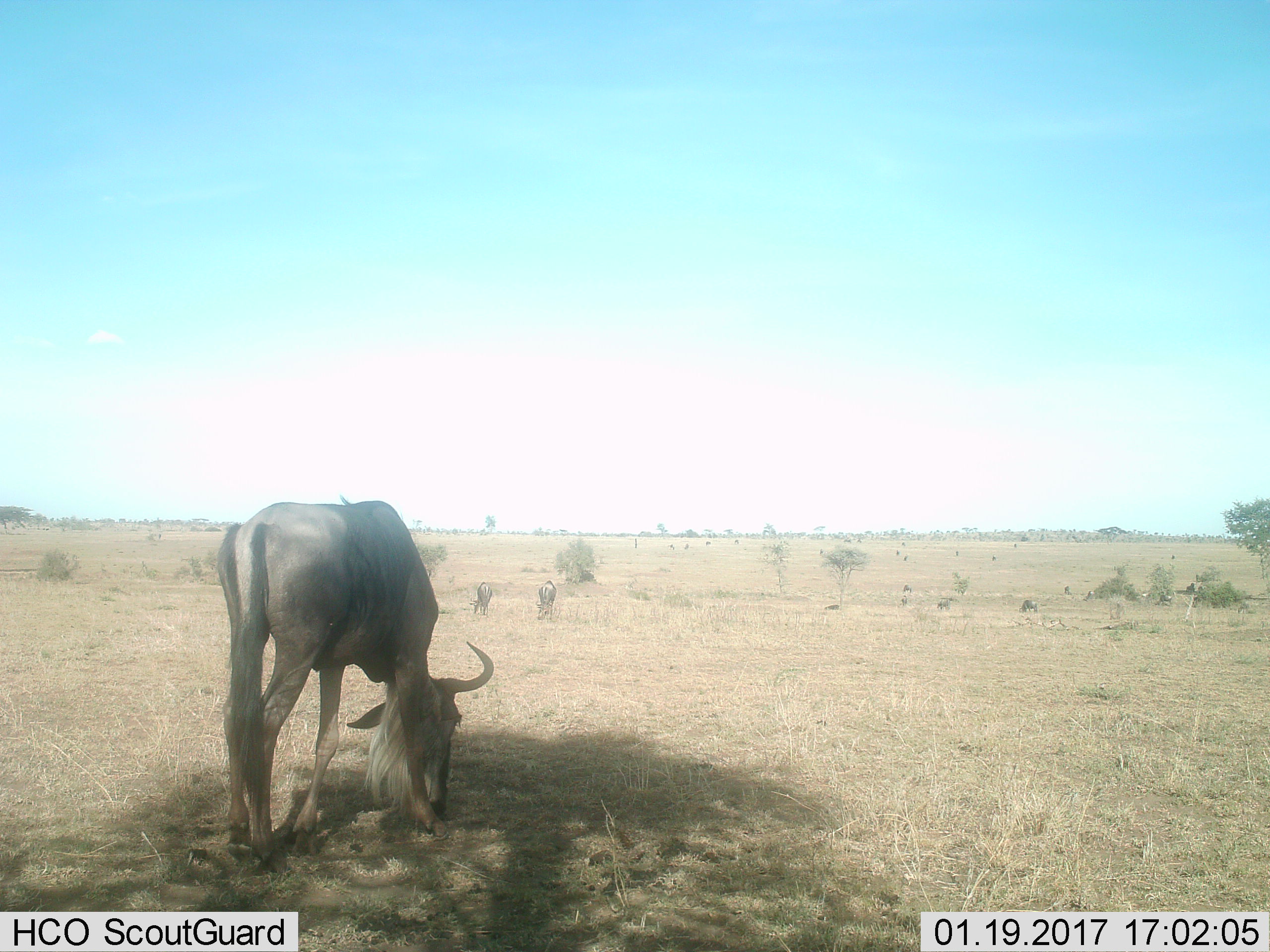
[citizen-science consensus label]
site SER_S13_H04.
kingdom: Animalia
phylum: Chordata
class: Mammalia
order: Artiodactyla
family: Bovidae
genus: Connochaetes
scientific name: Connochaetes taurinus taurinus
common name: blue wildebeest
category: wildebeestblue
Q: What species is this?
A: Wildebeestblue (blue wildebeest) (Connochaetes taurinus taurinus).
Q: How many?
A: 11-50.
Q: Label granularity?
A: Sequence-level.